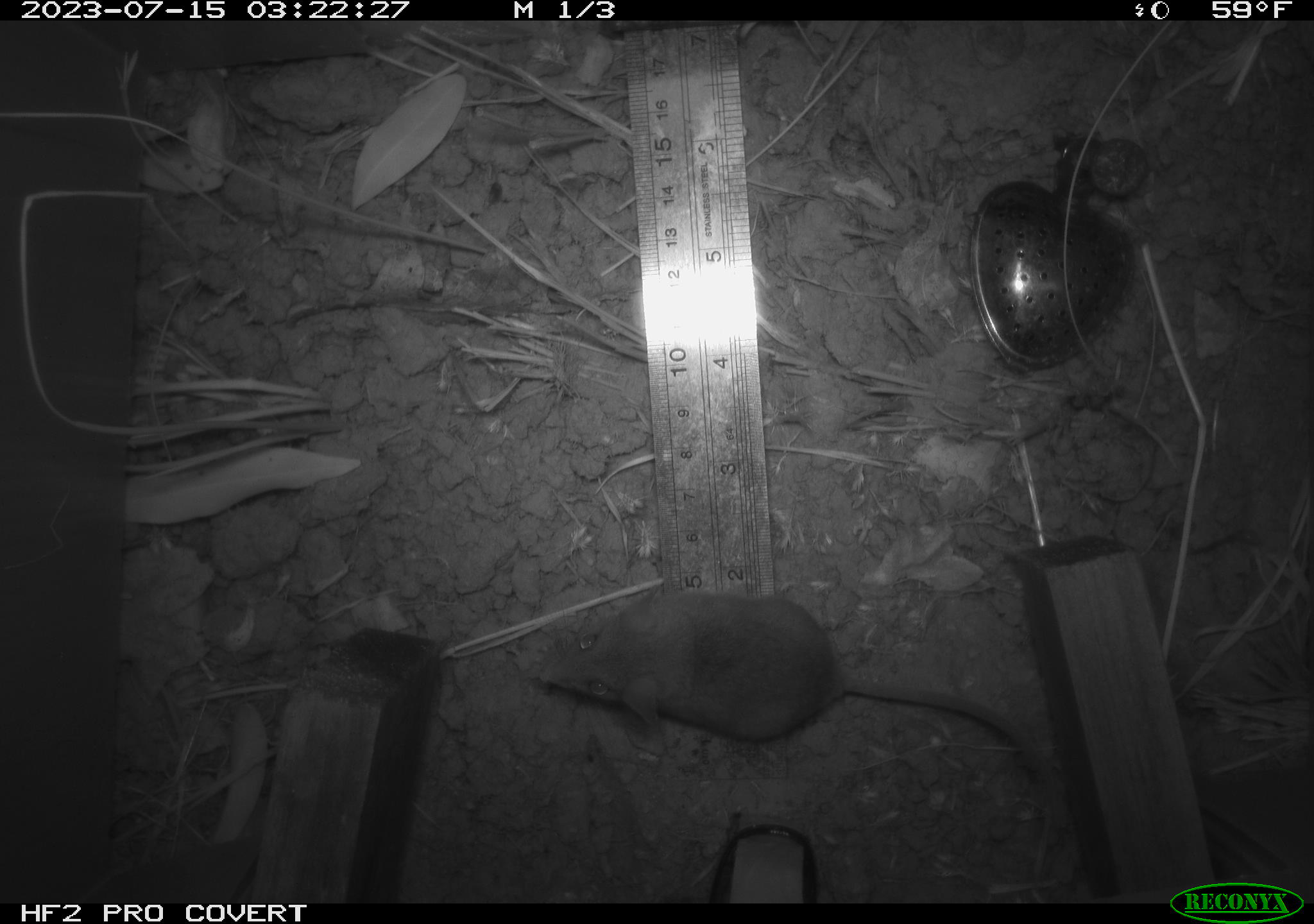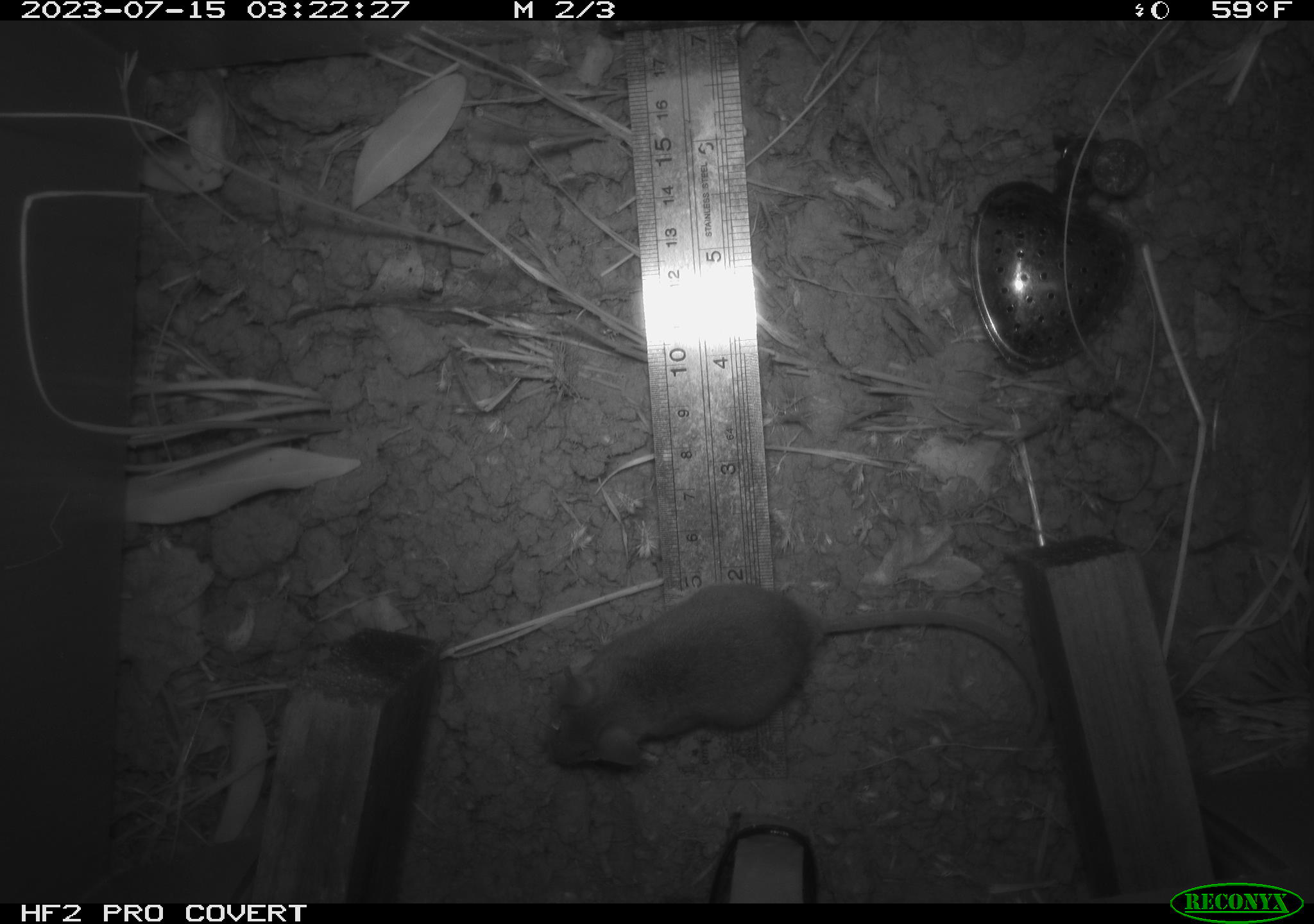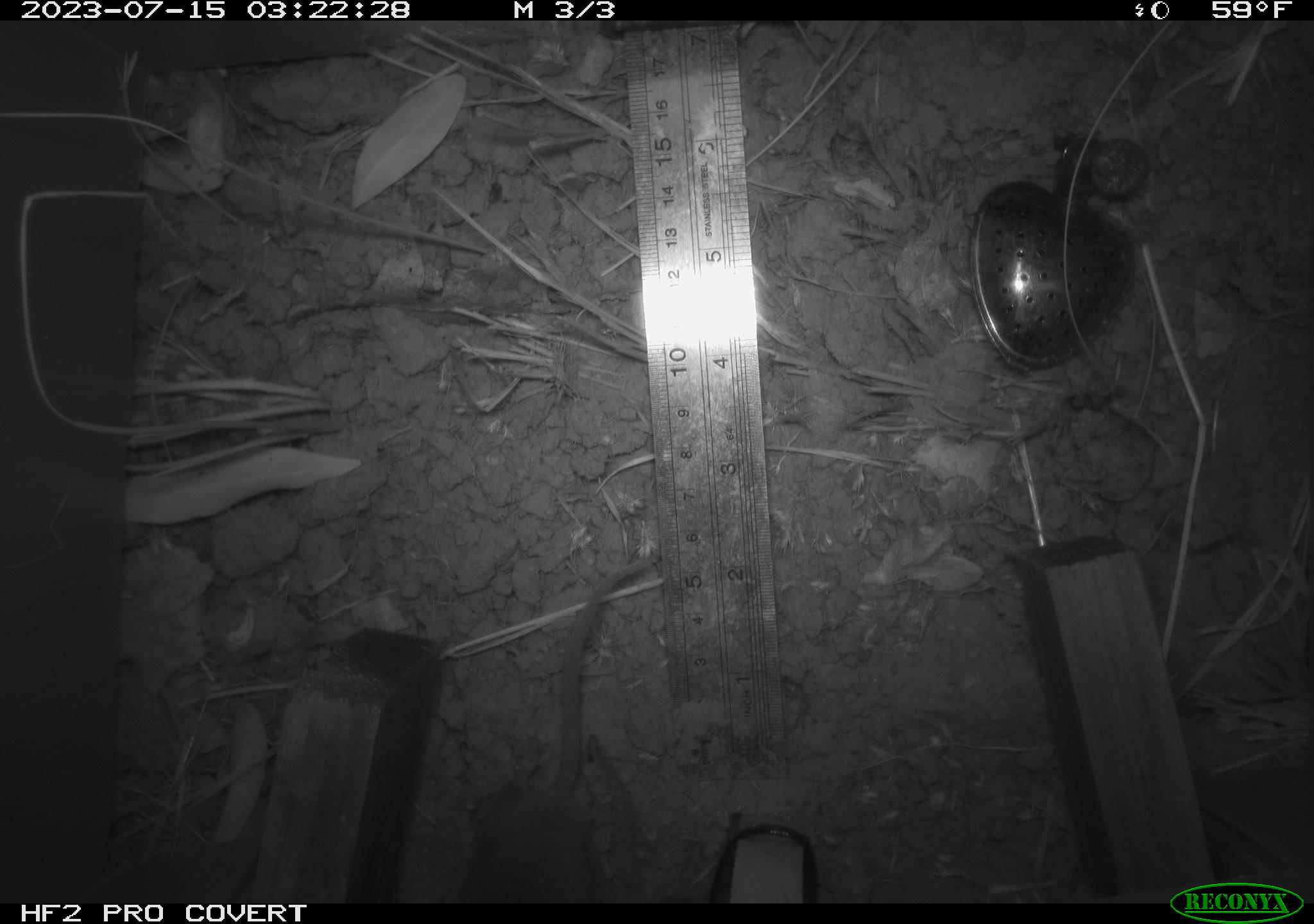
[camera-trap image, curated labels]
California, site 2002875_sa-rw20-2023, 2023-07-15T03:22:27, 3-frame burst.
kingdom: Animalia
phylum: Chordata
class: Mammalia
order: Rodentia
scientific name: Rodentia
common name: mouse species